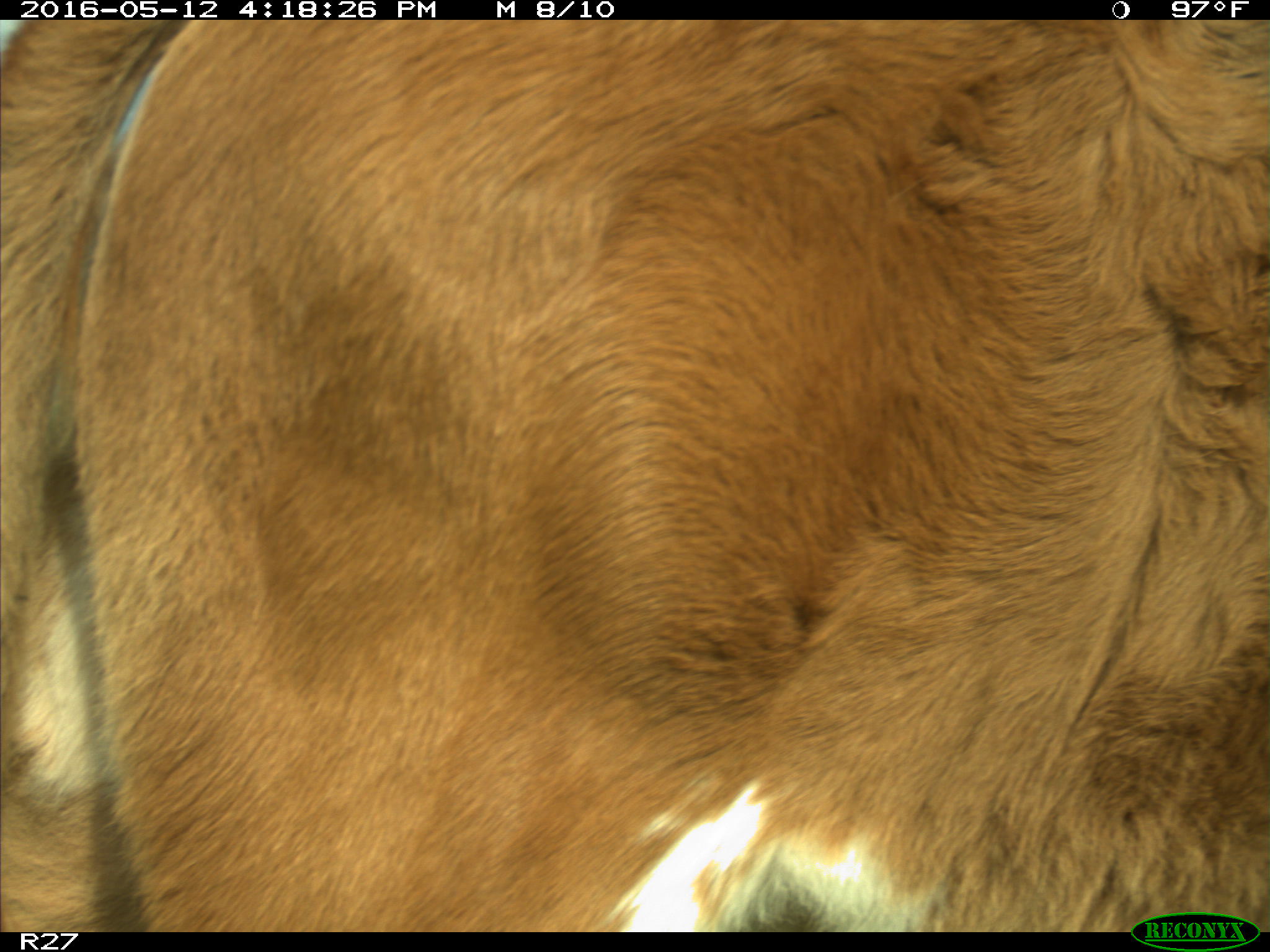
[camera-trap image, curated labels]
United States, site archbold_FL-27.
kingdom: Animalia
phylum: Chordata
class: Mammalia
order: Artiodactyla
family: Bovidae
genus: Bos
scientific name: Bos taurus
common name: domestic cow